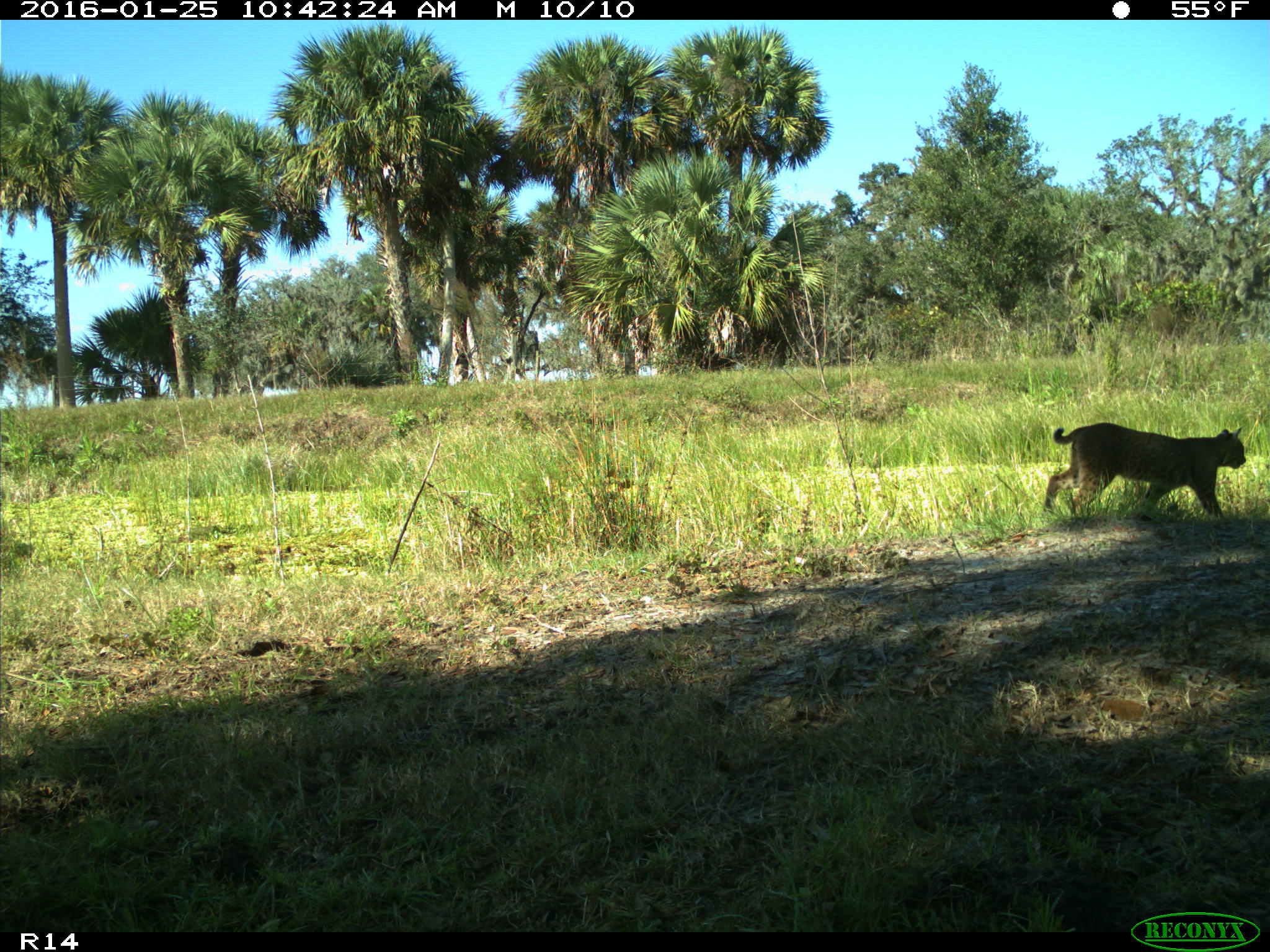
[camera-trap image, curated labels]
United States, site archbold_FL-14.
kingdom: Animalia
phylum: Chordata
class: Mammalia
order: Carnivora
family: Felidae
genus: Lynx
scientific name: Lynx rufus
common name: bobcat